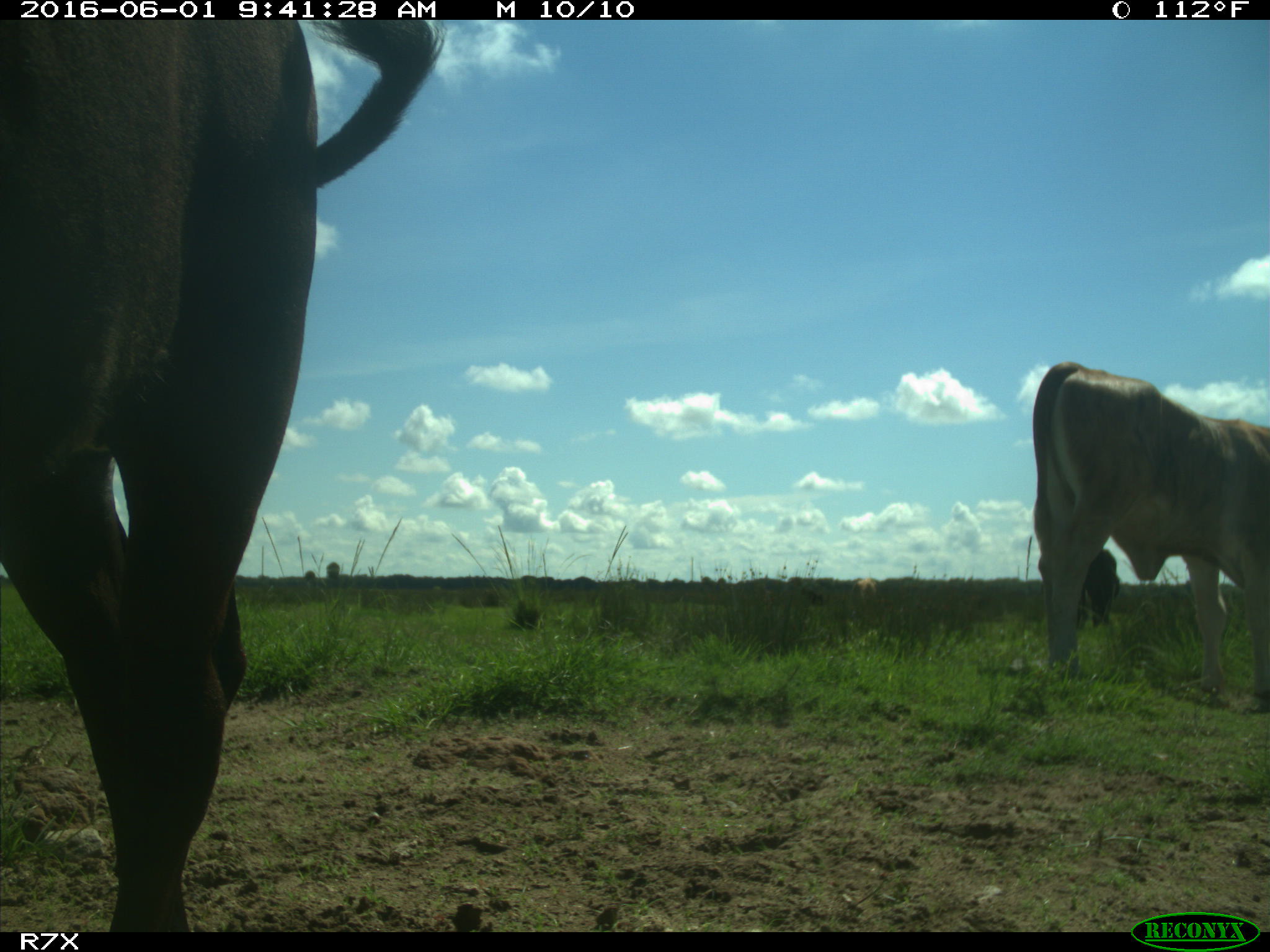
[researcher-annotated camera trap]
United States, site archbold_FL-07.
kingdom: Animalia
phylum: Chordata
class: Mammalia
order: Artiodactyla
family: Bovidae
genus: Bos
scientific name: Bos taurus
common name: domestic cow